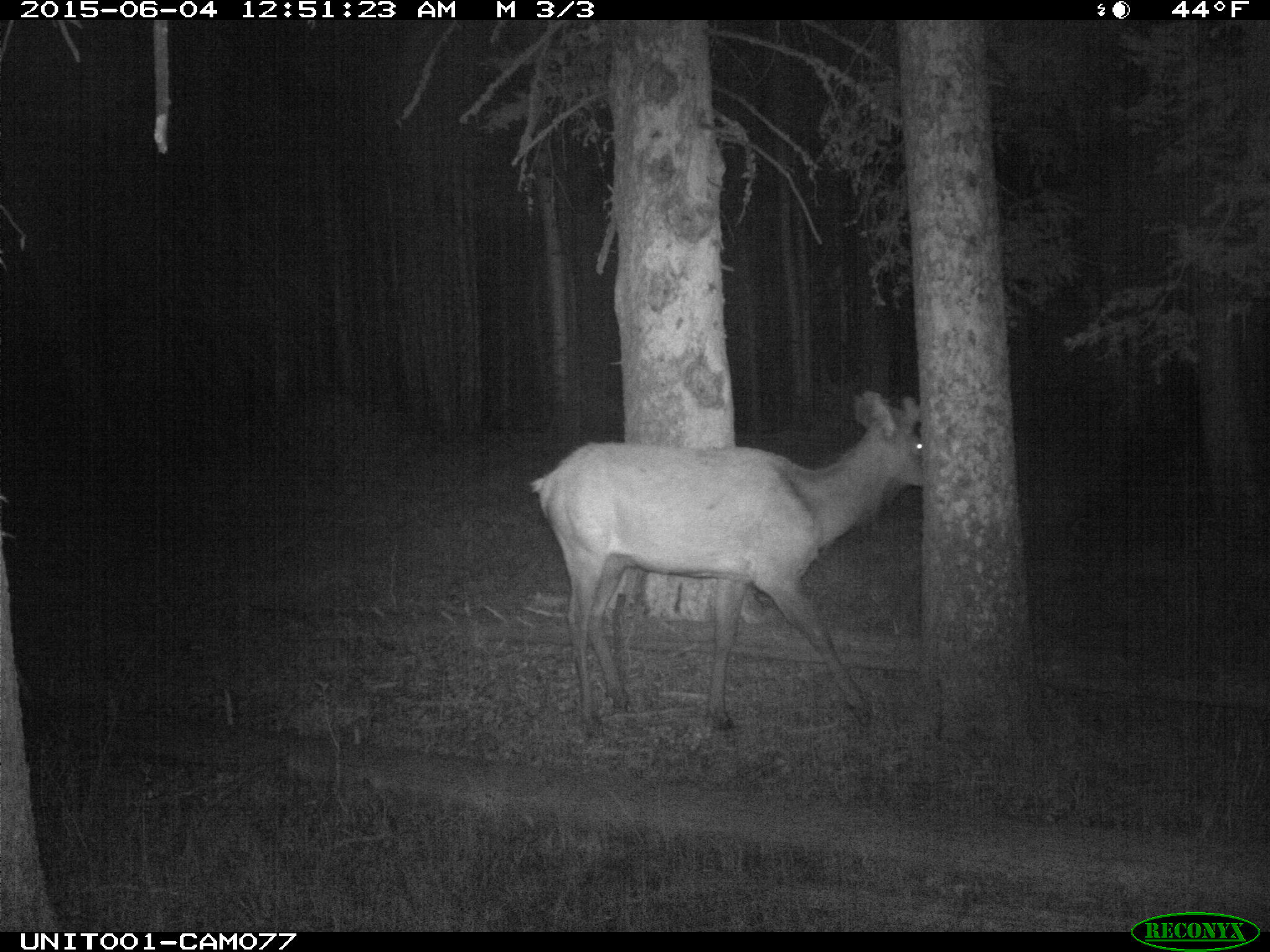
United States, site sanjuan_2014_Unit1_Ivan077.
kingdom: Animalia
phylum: Chordata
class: Mammalia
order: Artiodactyla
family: Cervidae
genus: Cervus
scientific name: Cervus elaphus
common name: red deer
Cervus elaphus (red deer).